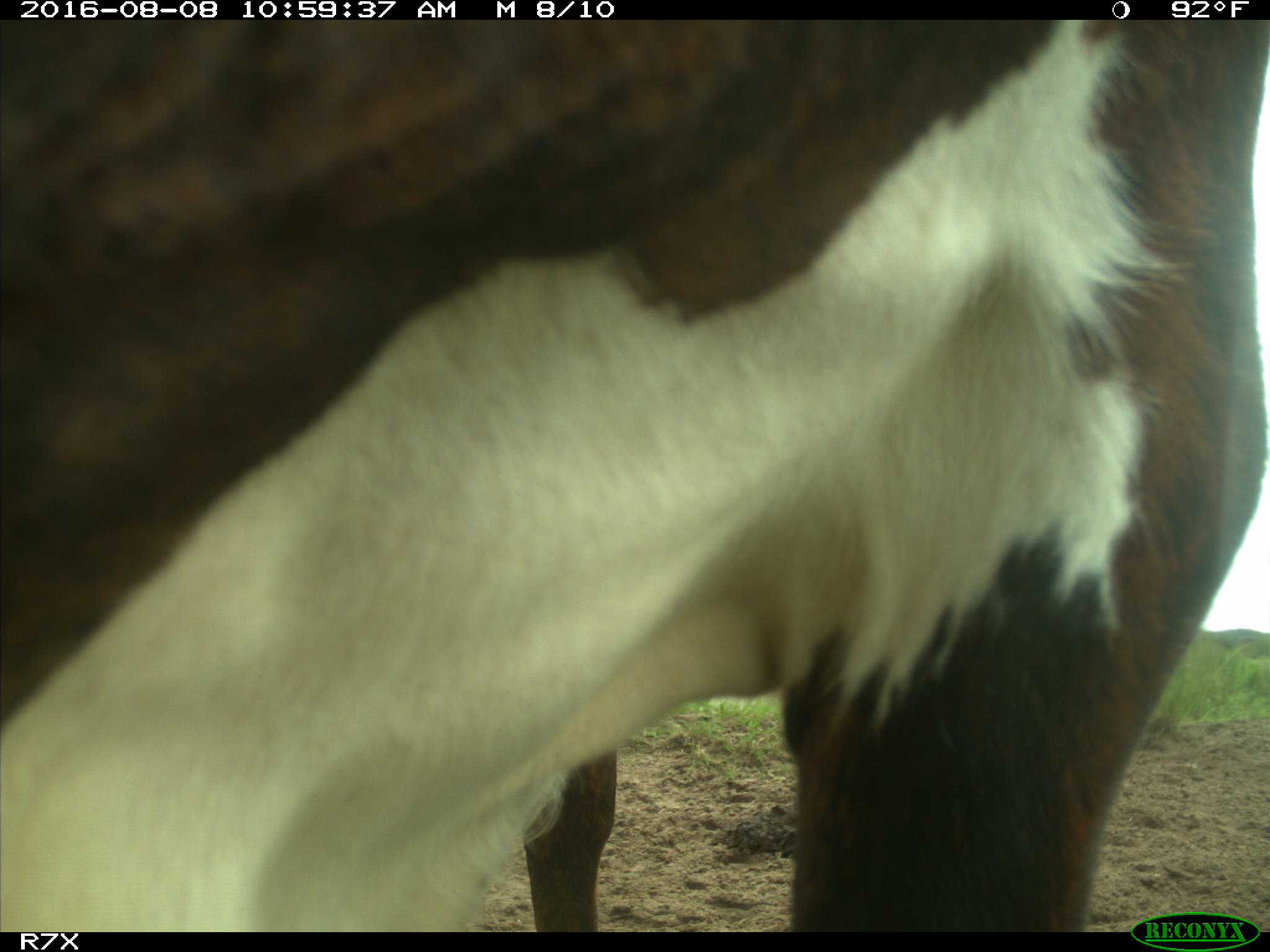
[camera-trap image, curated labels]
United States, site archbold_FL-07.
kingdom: Animalia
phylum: Chordata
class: Mammalia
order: Artiodactyla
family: Bovidae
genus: Bos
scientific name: Bos taurus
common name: domestic cow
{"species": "Bos taurus (domestic cow)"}